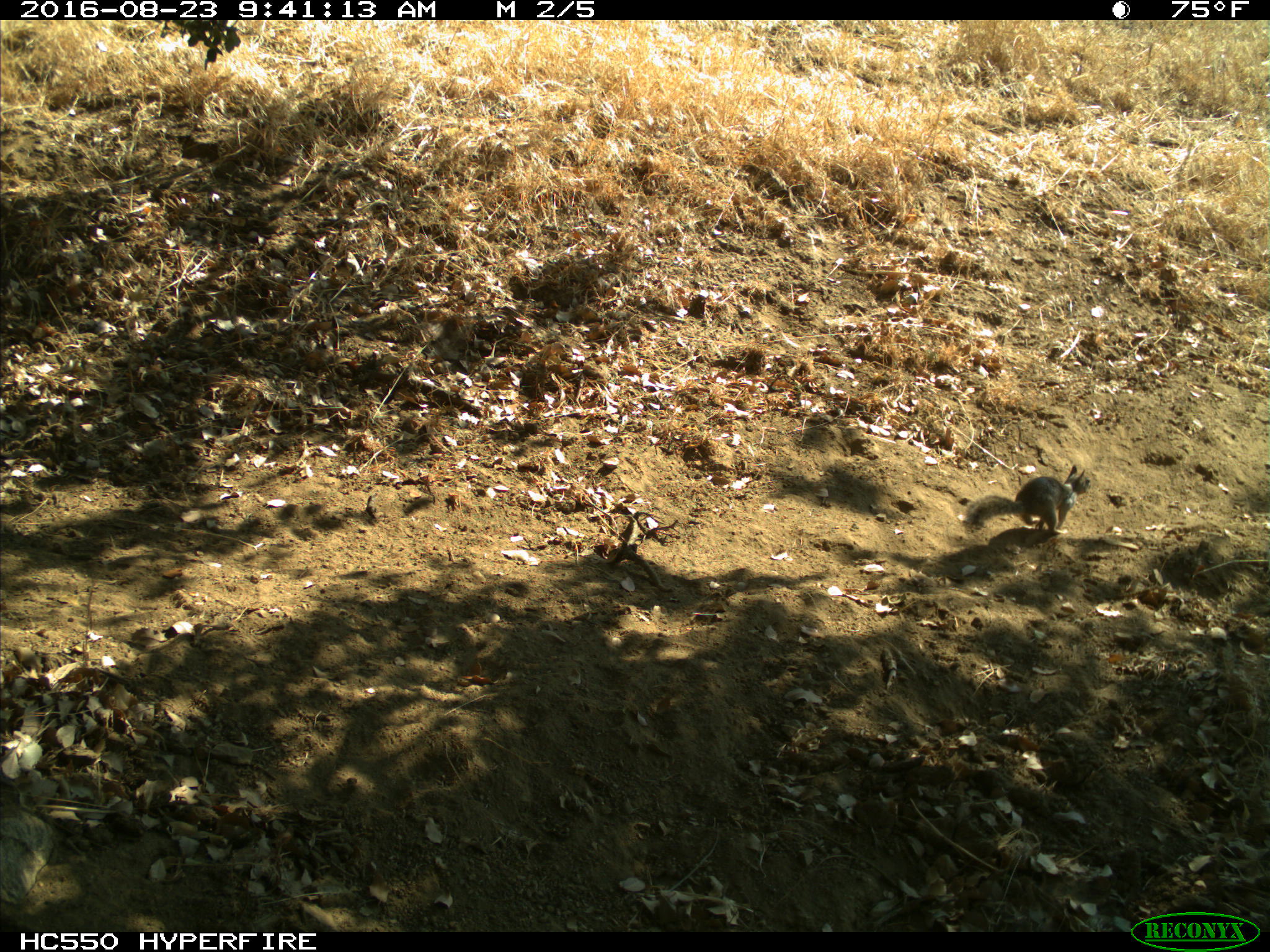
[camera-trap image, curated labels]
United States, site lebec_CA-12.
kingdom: Animalia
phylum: Chordata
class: Mammalia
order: Rodentia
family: Sciuridae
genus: Otospermophilus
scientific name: Otospermophilus beecheyi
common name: california ground squirrel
Otospermophilus beecheyi (california ground squirrel).